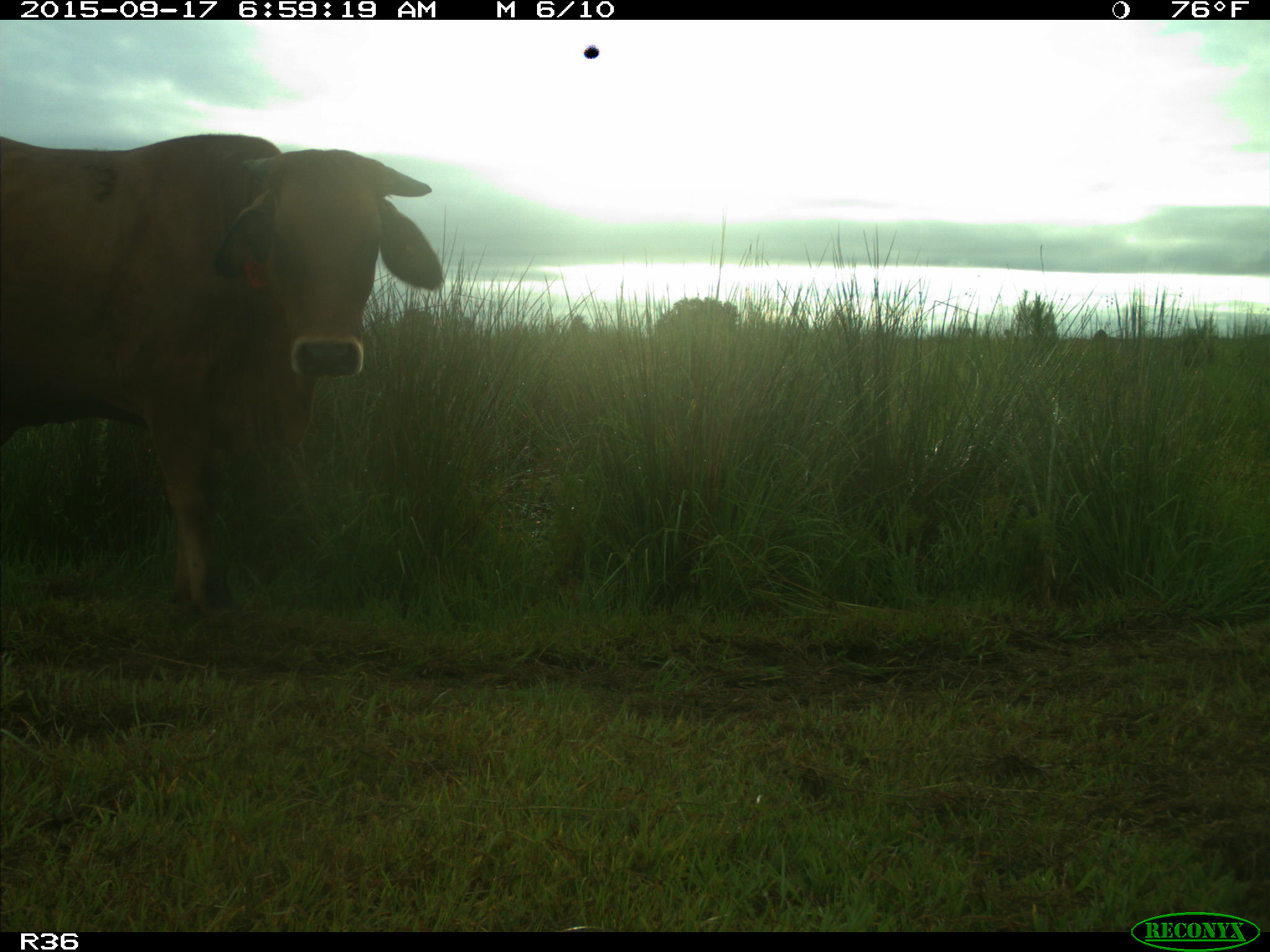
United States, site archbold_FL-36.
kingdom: Animalia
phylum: Chordata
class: Mammalia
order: Artiodactyla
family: Bovidae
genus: Bos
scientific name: Bos taurus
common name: domestic cow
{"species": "Bos taurus (domestic cow)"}